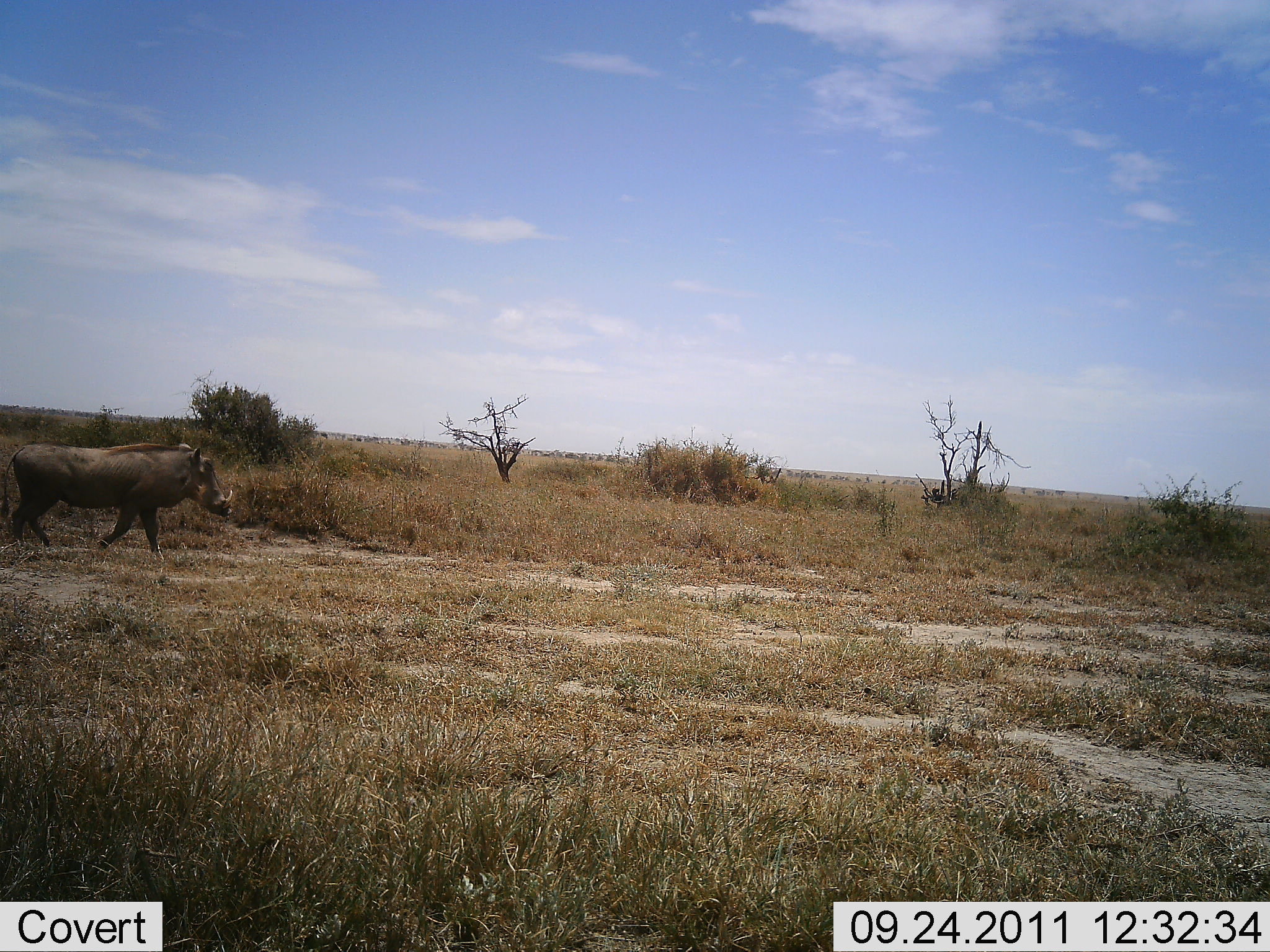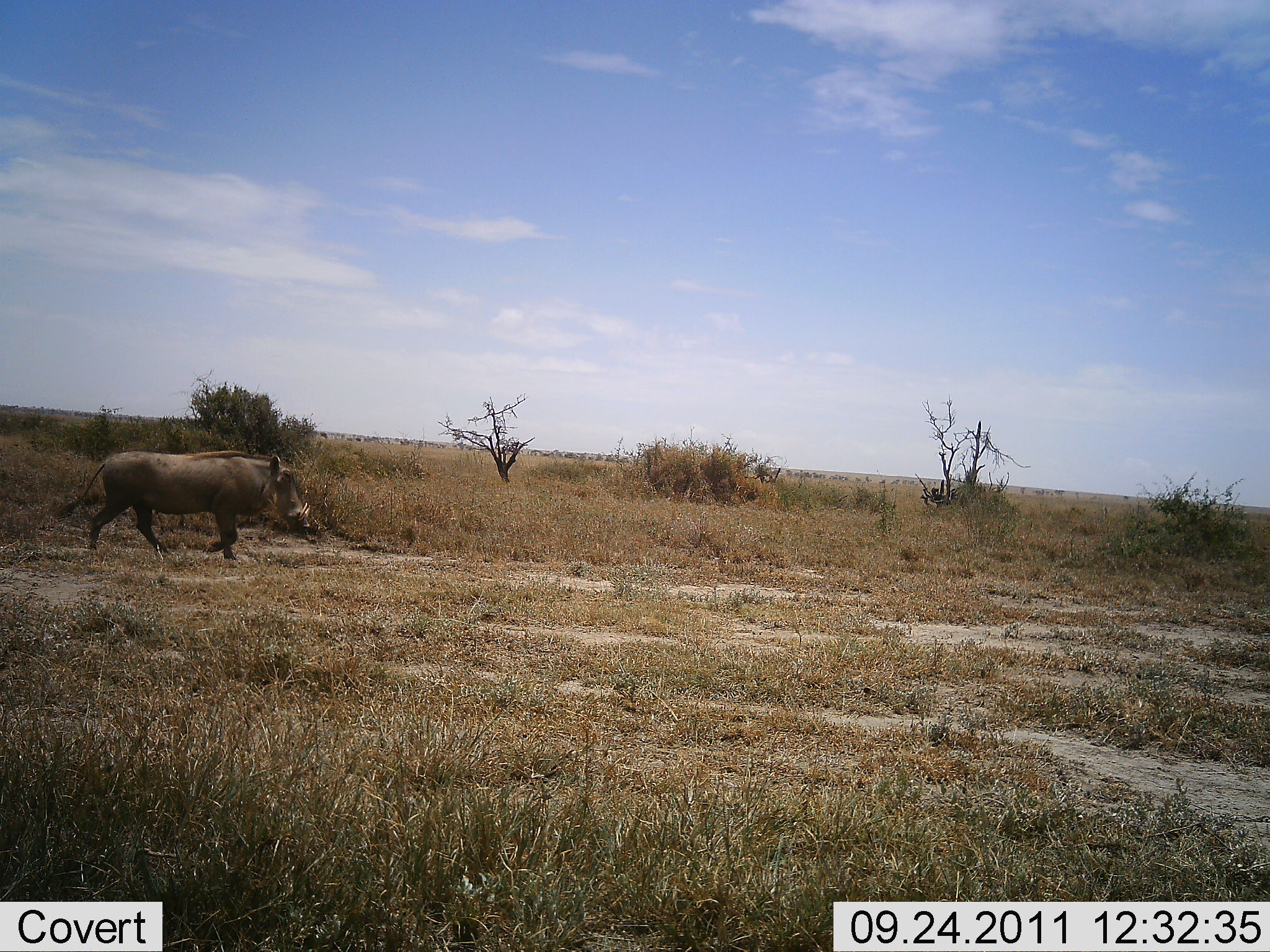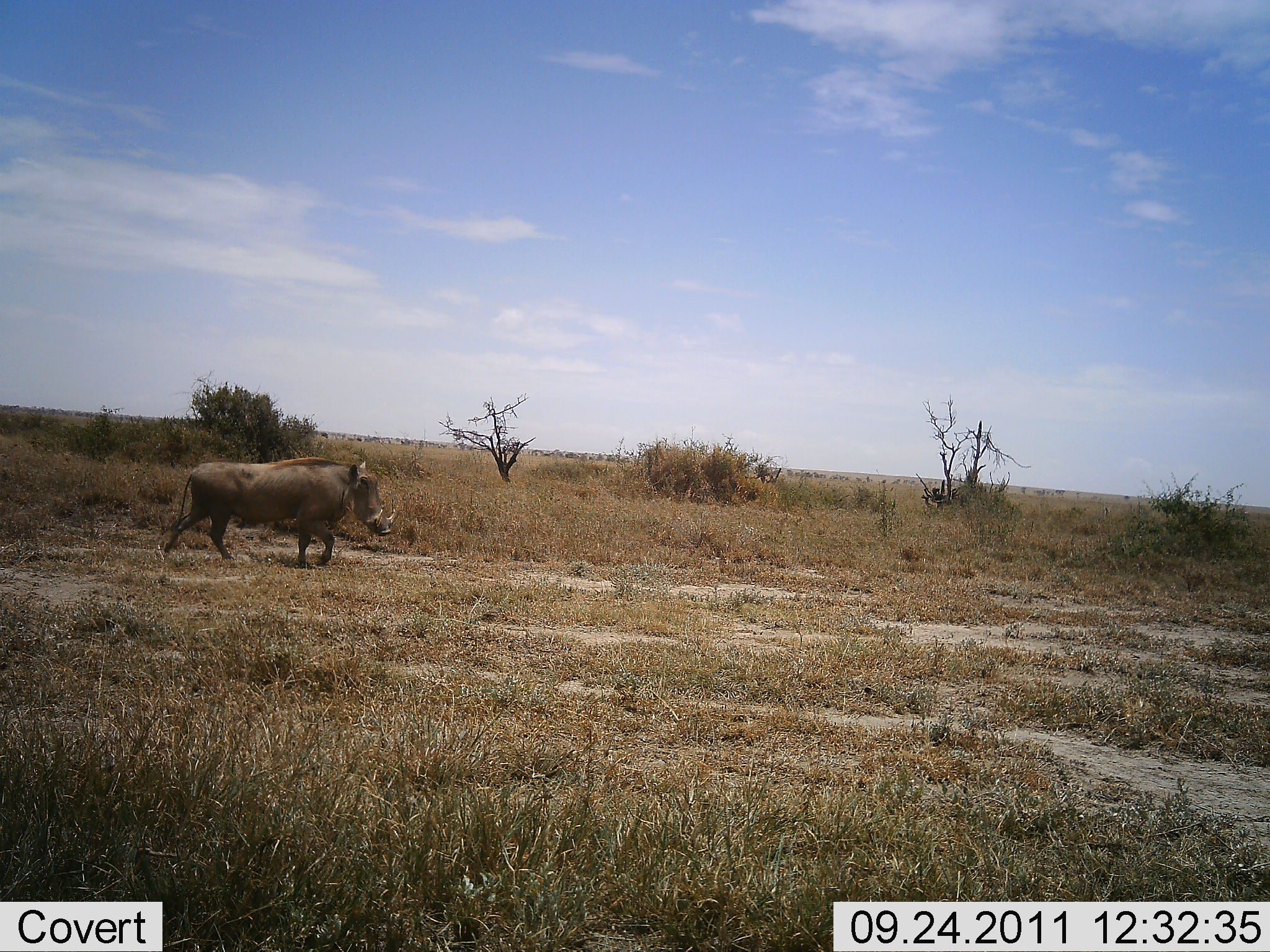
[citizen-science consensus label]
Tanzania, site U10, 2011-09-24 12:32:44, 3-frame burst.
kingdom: Animalia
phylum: Chordata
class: Mammalia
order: Artiodactyla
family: Suidae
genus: Phacochoerus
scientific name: Phacochoerus africanus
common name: warthog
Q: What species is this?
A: Warthog (Phacochoerus africanus).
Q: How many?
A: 1.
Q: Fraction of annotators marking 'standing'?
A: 0%.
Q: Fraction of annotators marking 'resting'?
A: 0%.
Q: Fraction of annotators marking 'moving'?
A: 100%.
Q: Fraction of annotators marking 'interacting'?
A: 0%.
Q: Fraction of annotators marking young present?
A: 0%.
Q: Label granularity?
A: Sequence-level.